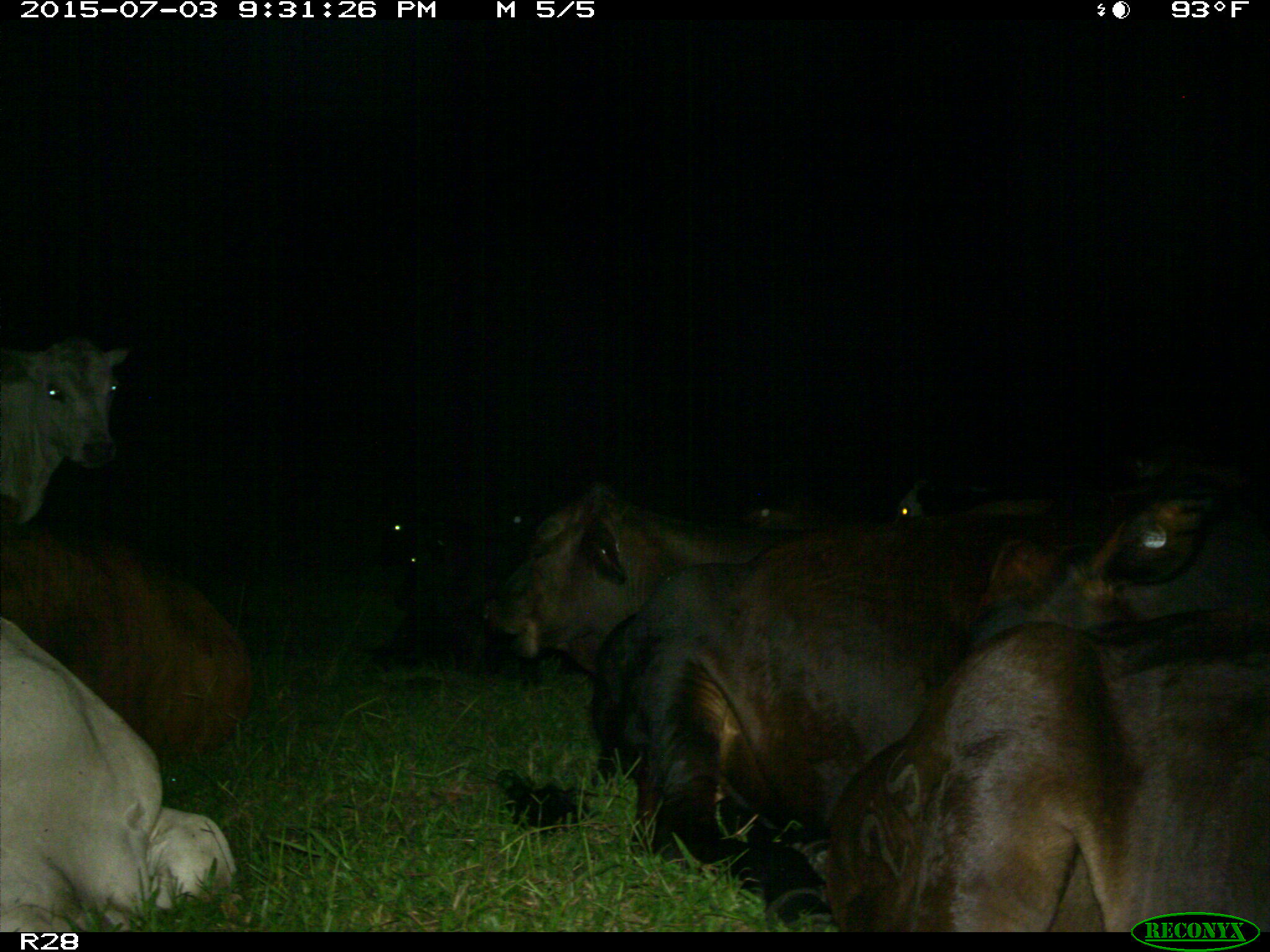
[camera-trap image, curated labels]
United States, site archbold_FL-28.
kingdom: Animalia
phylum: Chordata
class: Mammalia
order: Artiodactyla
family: Bovidae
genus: Bos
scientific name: Bos taurus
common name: domestic cow